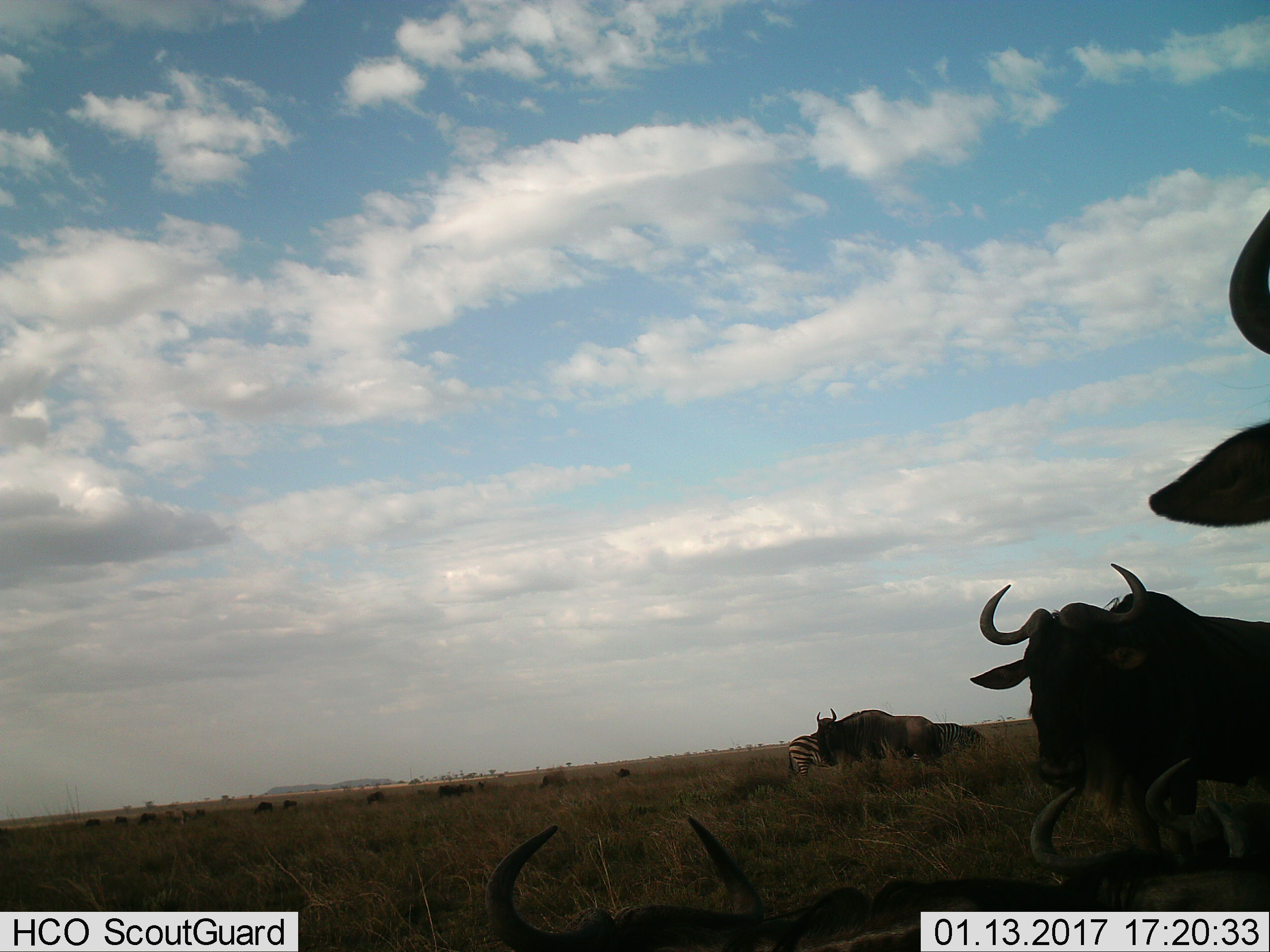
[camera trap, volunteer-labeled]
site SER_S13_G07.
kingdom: Animalia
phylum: Chordata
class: Mammalia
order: Artiodactyla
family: Bovidae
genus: Connochaetes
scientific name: Connochaetes taurinus taurinus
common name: blue wildebeest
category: wildebeestblue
Wildebeestblue (blue wildebeest) (Connochaetes taurinus taurinus), count 5. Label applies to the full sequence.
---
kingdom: Animalia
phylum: Chordata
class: Mammalia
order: Perissodactyla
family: Equidae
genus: Equus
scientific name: Equus quagga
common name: plains zebra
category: zebraplains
Zebraplains (plains zebra) (Equus quagga), count 2. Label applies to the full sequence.